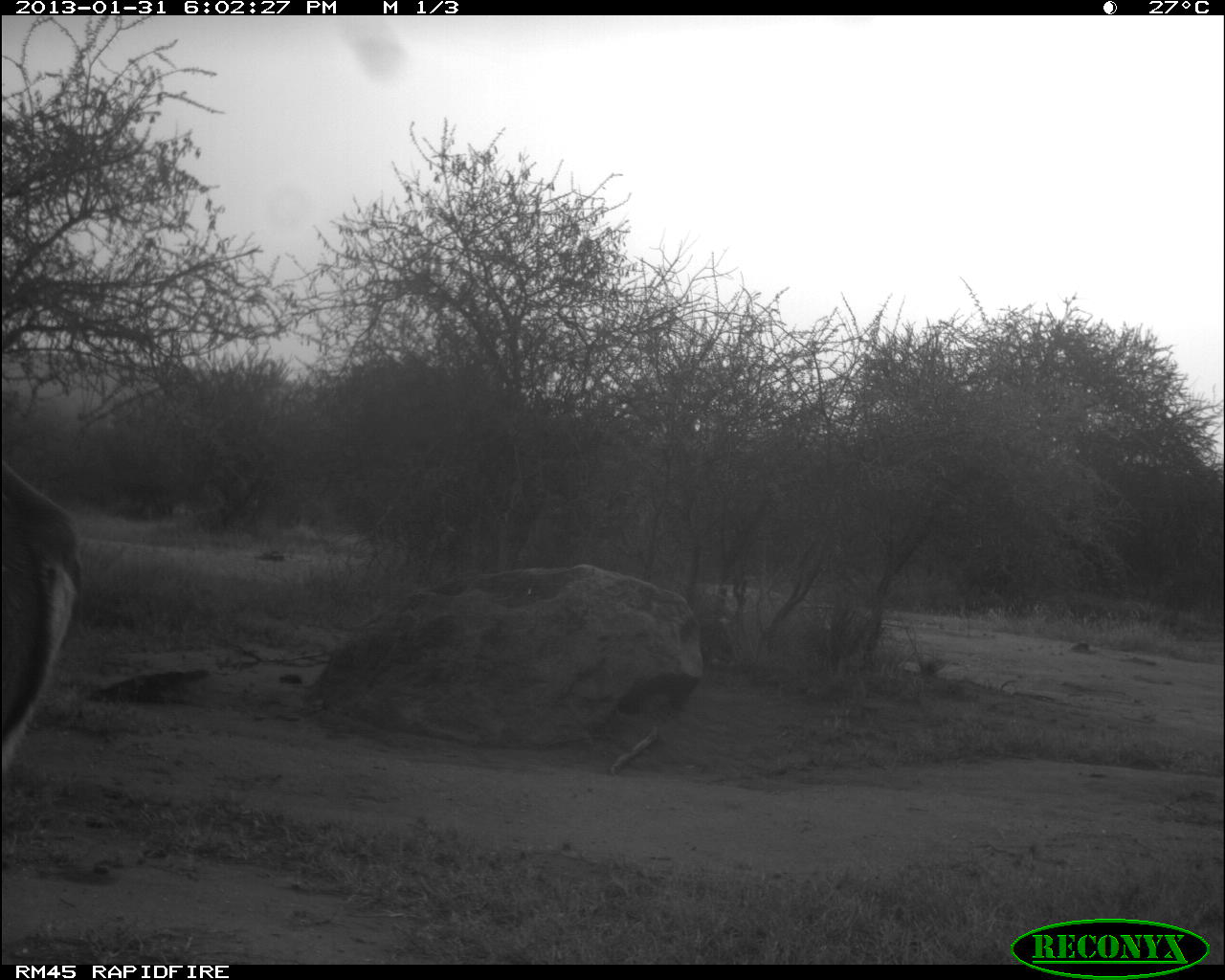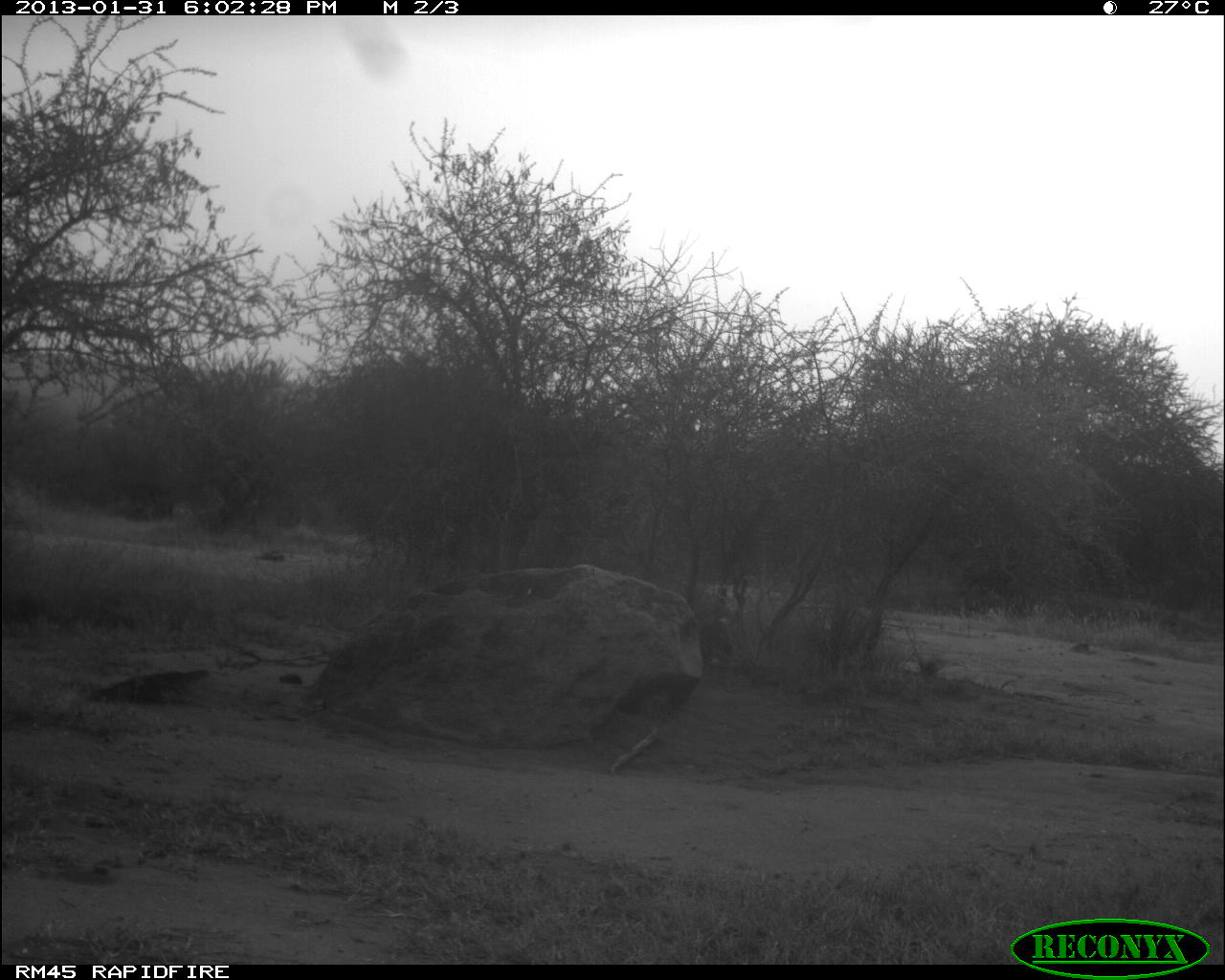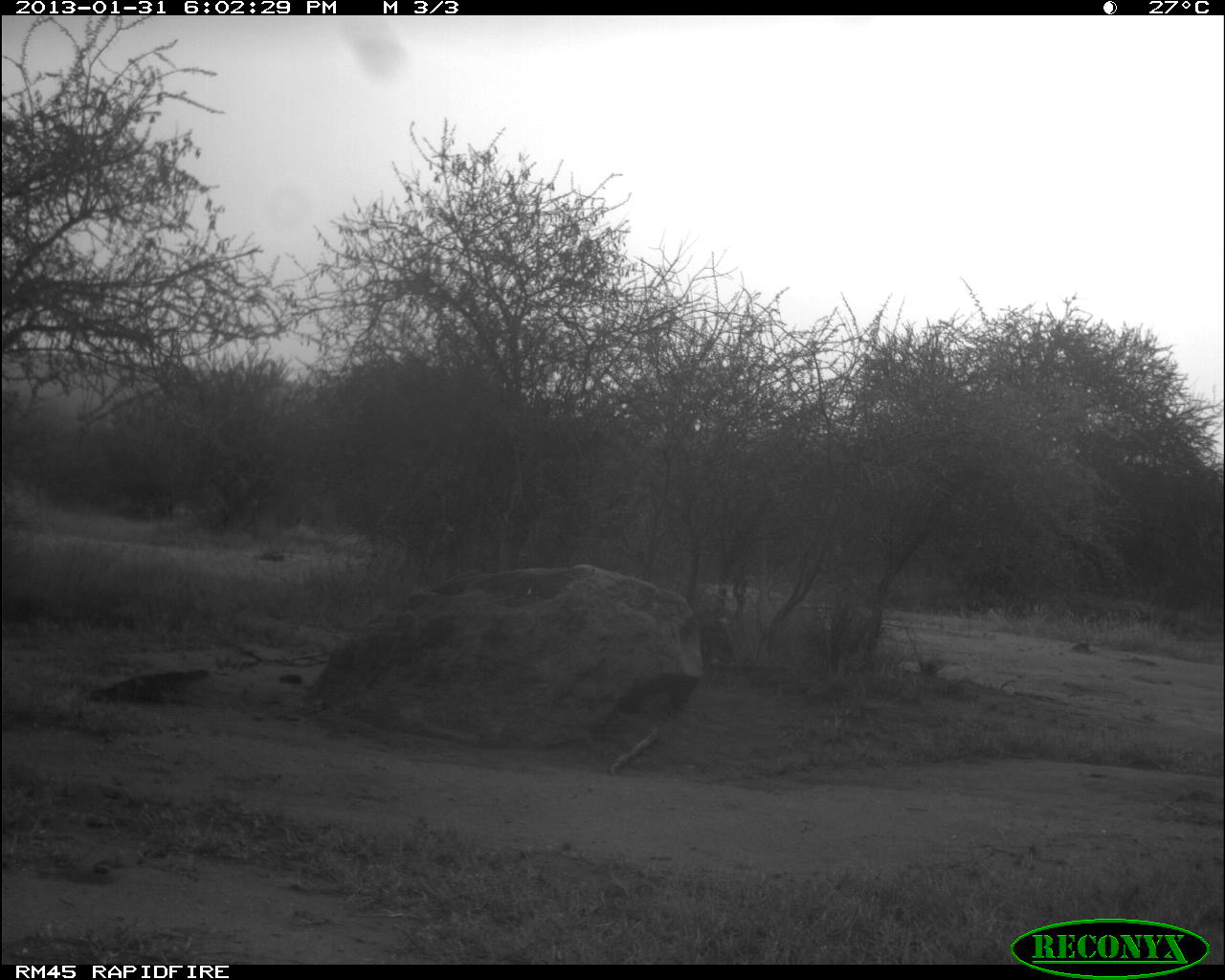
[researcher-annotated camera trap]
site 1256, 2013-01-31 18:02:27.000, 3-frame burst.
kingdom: Animalia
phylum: Chordata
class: Mammalia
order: Artiodactyla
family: Bovidae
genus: Aepyceros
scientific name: Aepyceros melampus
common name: impala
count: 1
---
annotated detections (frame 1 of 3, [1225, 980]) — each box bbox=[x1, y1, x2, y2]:
aepyceros melampus: bbox=[1, 455, 83, 774]